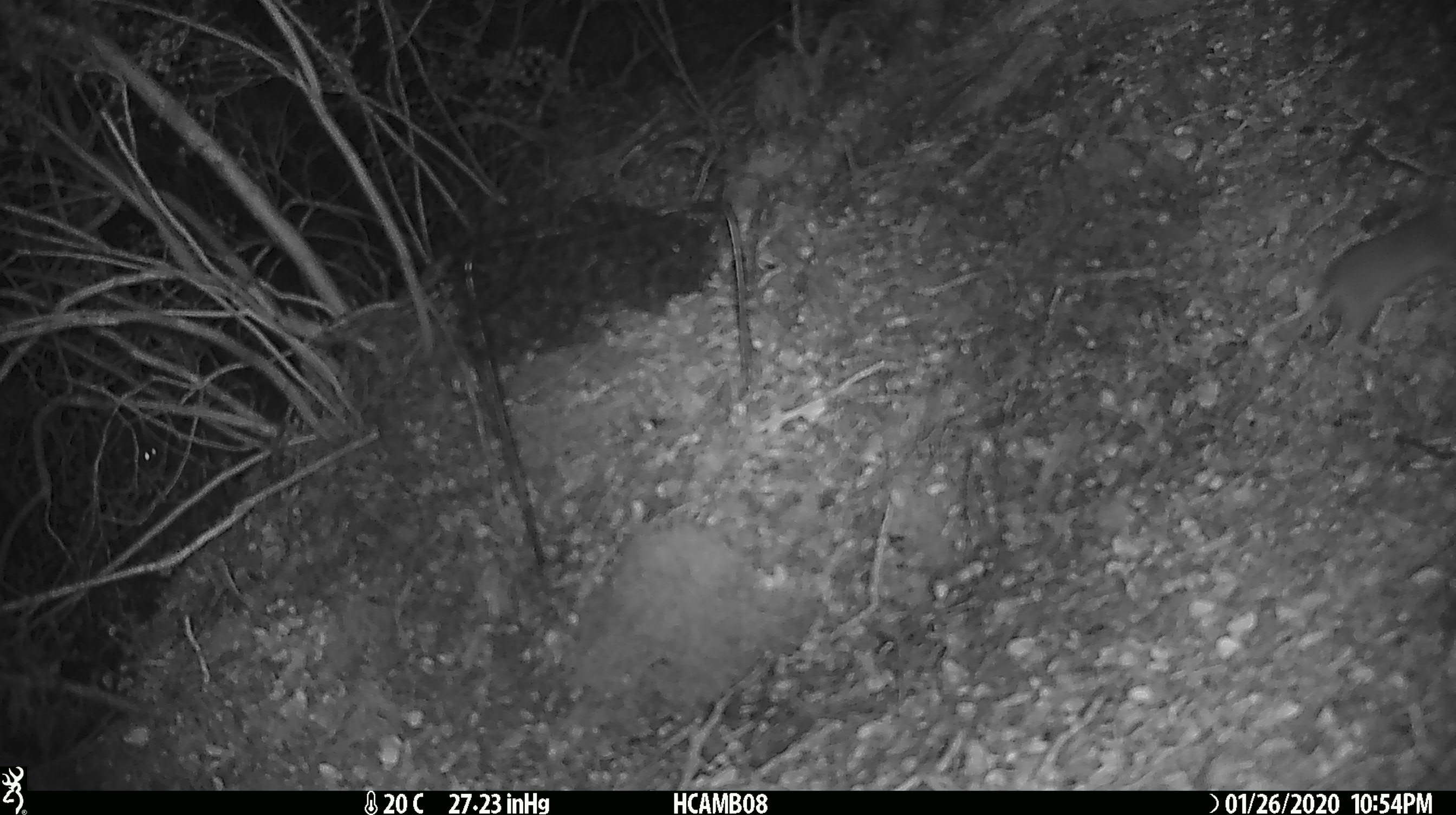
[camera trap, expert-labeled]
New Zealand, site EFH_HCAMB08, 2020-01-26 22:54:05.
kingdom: Animalia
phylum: Chordata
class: Mammalia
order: Carnivora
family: Mustelidae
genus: Mustela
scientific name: Mustela nivalis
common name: least weasel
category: weasel